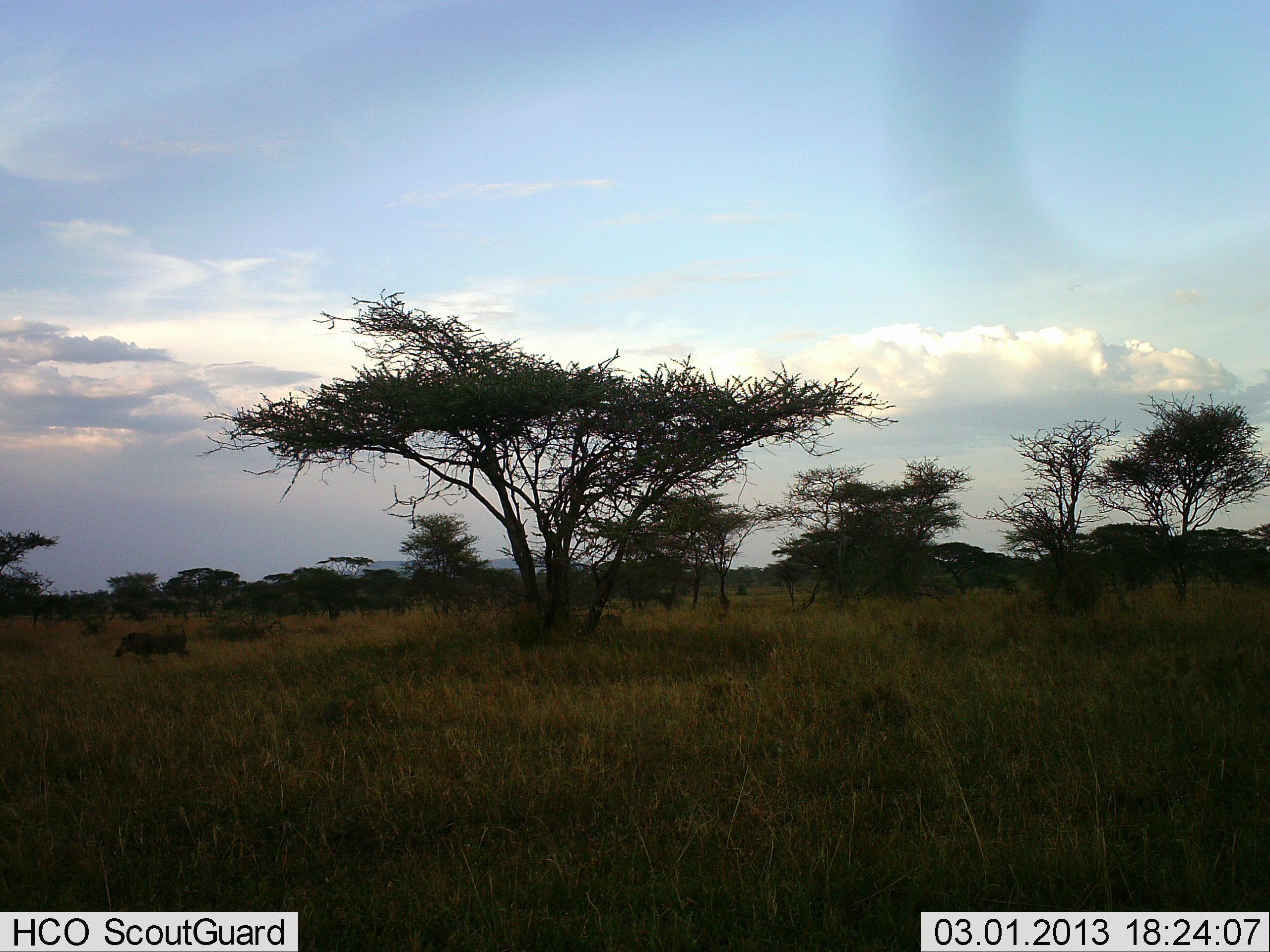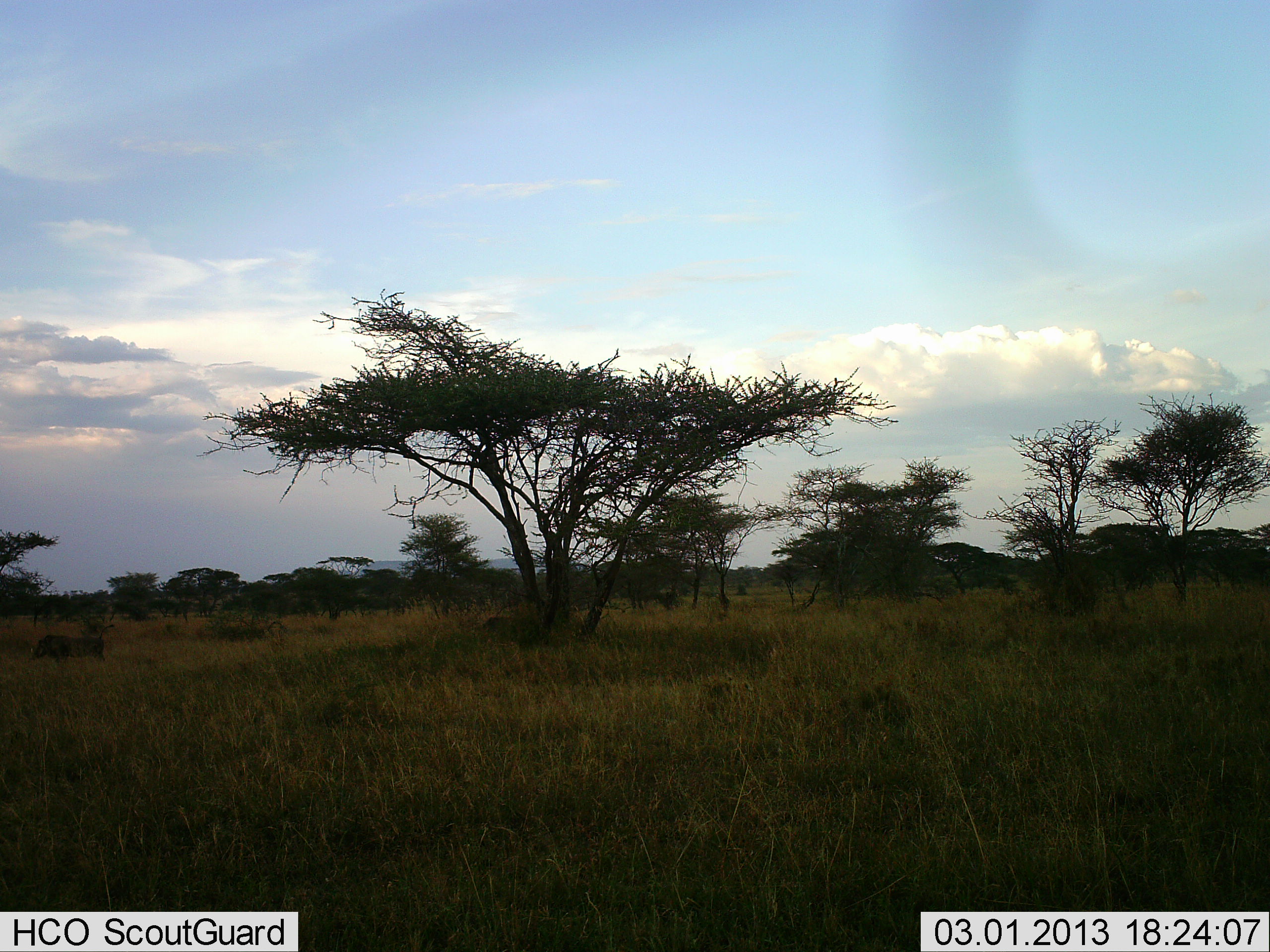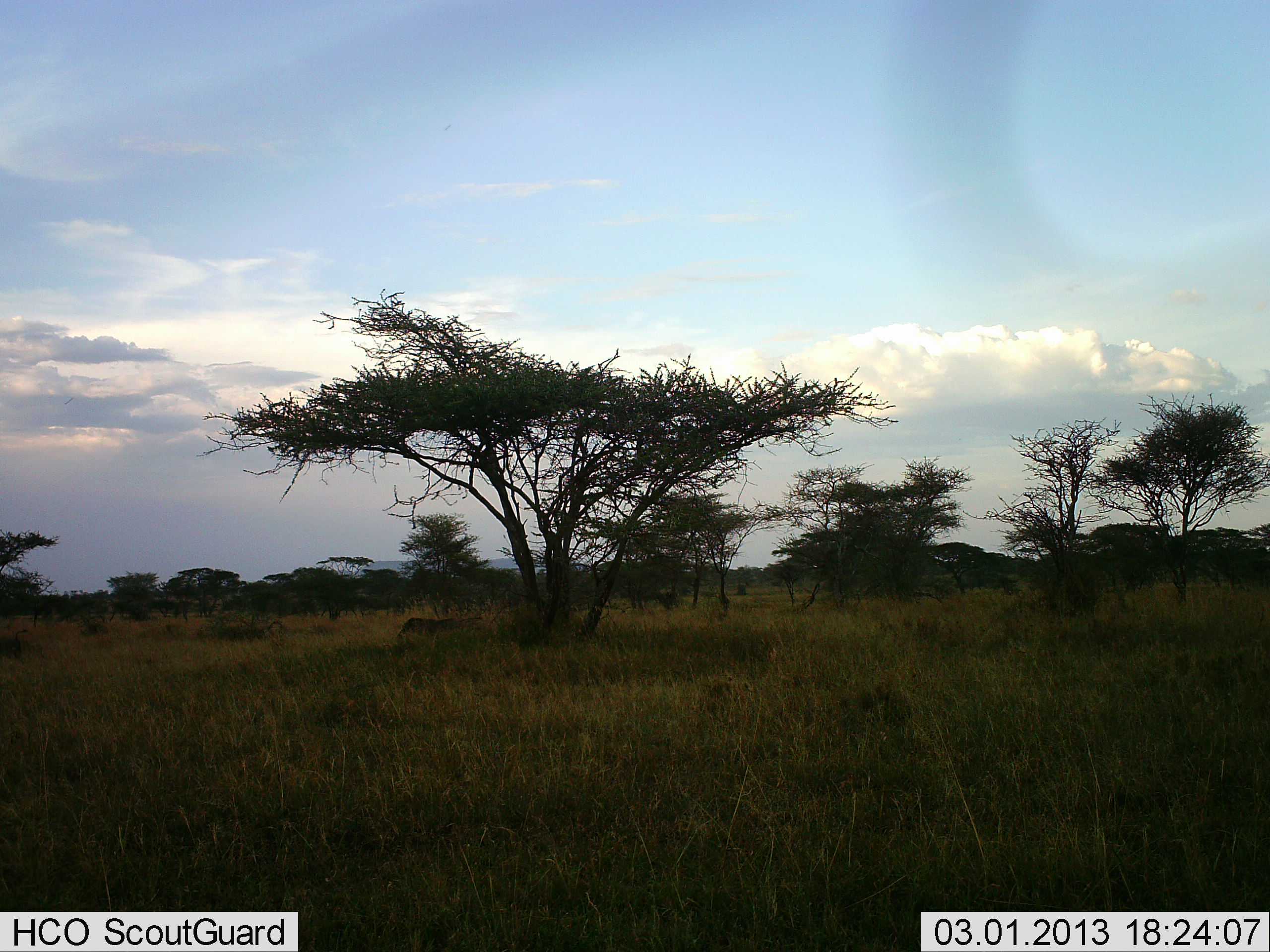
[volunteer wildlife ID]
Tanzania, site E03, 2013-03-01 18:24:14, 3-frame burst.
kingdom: Animalia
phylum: Chordata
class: Mammalia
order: Artiodactyla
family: Suidae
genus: Phacochoerus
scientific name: Phacochoerus africanus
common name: warthog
Warthog (Phacochoerus africanus), count 2. Behavior (volunteer vote fractions): standing 3%, resting 0%, moving 97%, interacting 0%. Young present (vote fraction): 0%. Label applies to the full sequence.